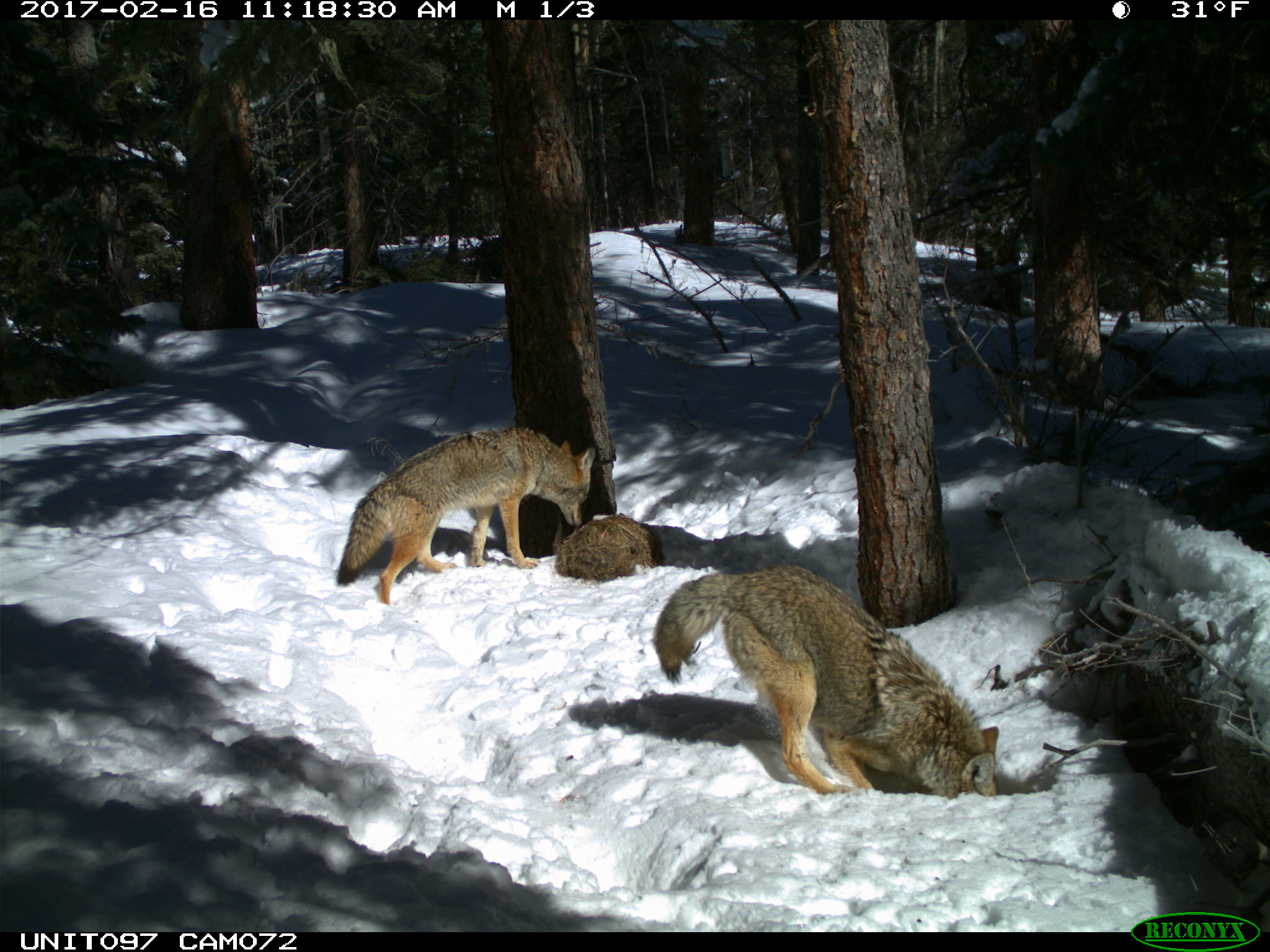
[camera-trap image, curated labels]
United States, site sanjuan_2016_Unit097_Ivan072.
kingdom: Animalia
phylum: Chordata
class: Mammalia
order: Carnivora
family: Canidae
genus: Canis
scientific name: Canis latrans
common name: coyote